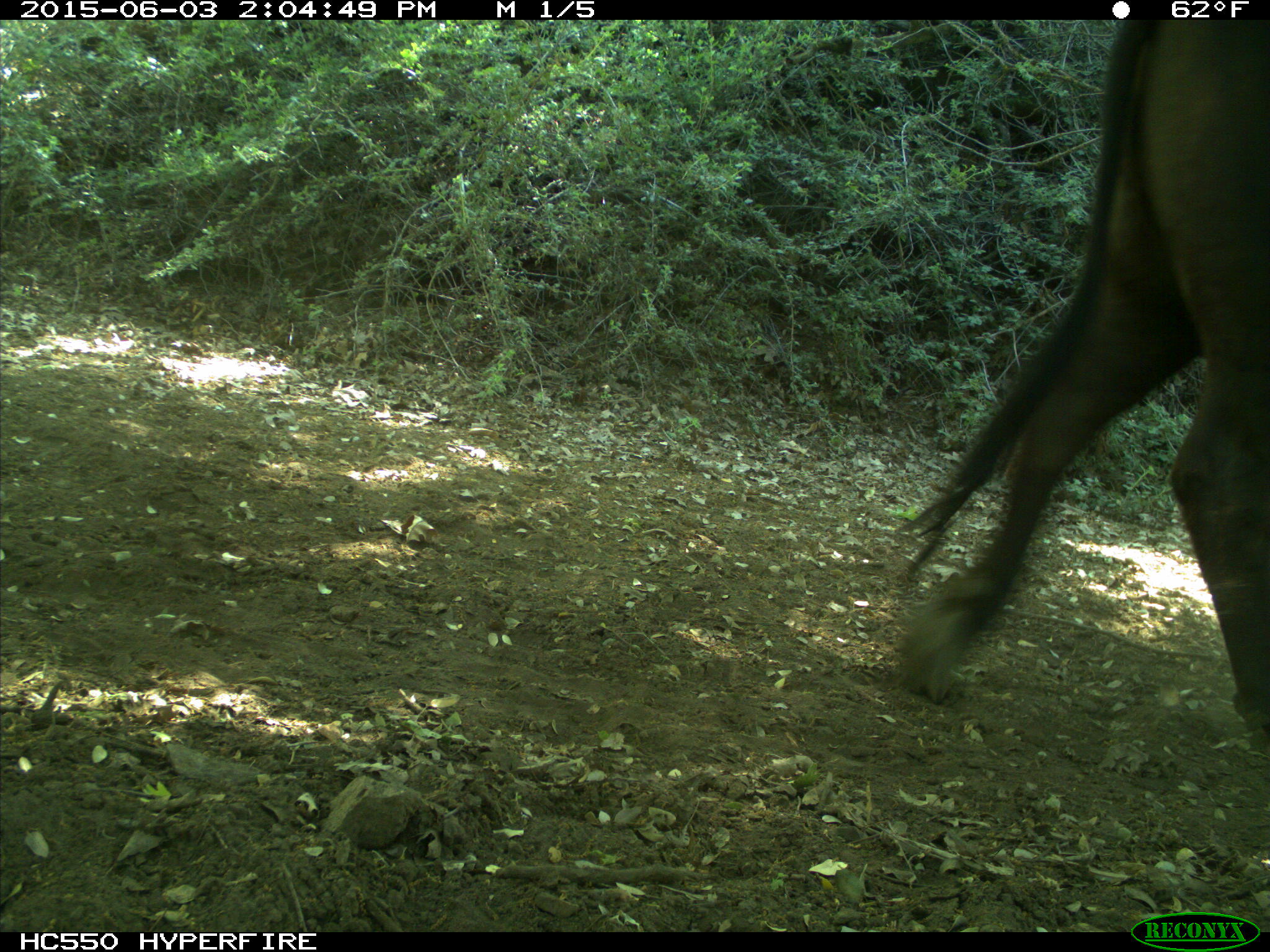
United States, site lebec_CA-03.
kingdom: Animalia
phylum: Chordata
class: Mammalia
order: Artiodactyla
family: Bovidae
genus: Bos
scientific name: Bos taurus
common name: domestic cow